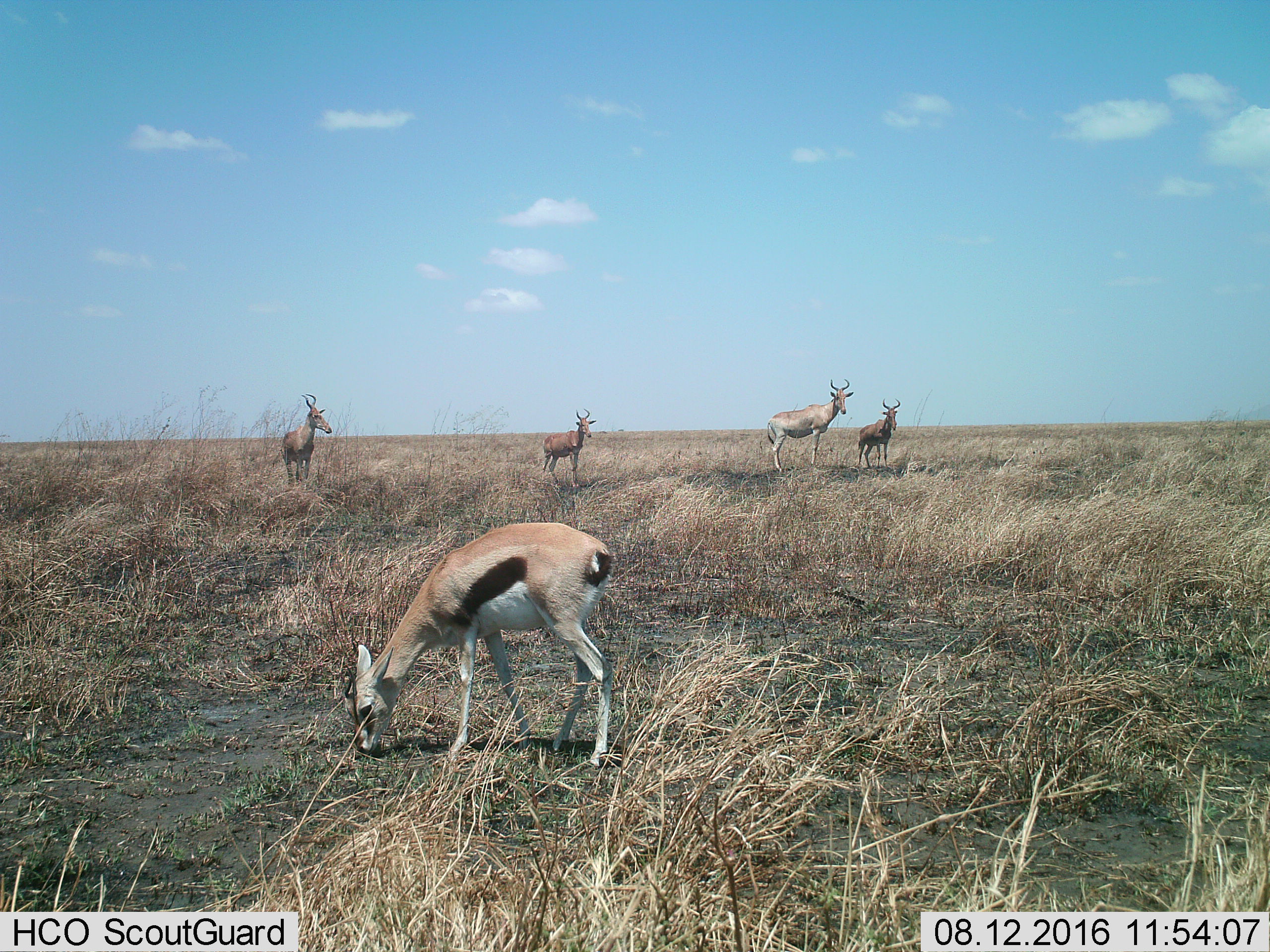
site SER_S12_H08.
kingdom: Animalia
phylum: Chordata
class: Mammalia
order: Artiodactyla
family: Bovidae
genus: Eudorcas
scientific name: Eudorcas thomsonii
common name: thomson's gazelle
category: gazellethomsons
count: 1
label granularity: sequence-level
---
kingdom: Animalia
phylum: Chordata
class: Mammalia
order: Artiodactyla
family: Bovidae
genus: Alcelaphus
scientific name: Alcelaphus buselaphus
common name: hartebeest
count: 4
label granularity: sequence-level